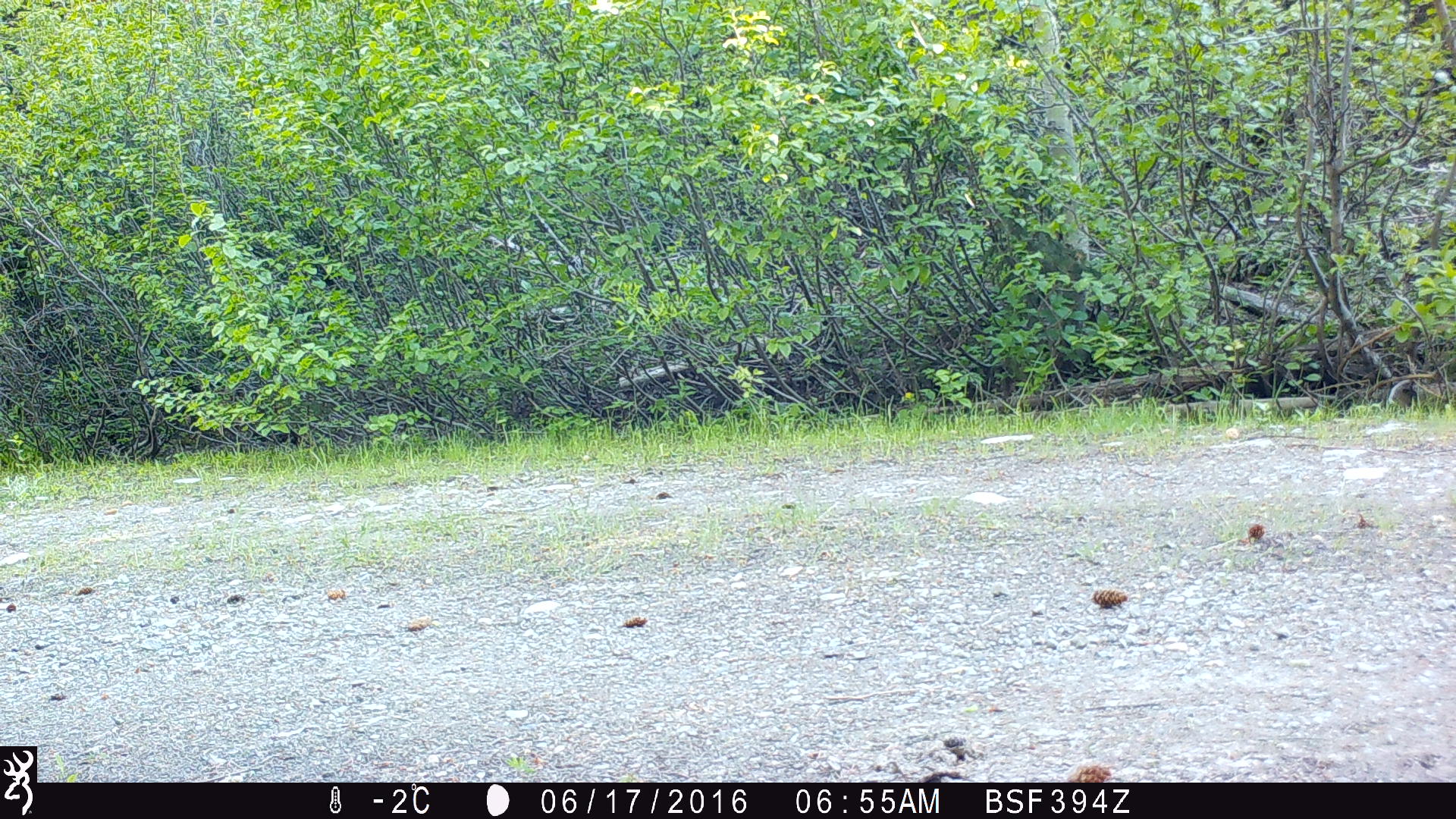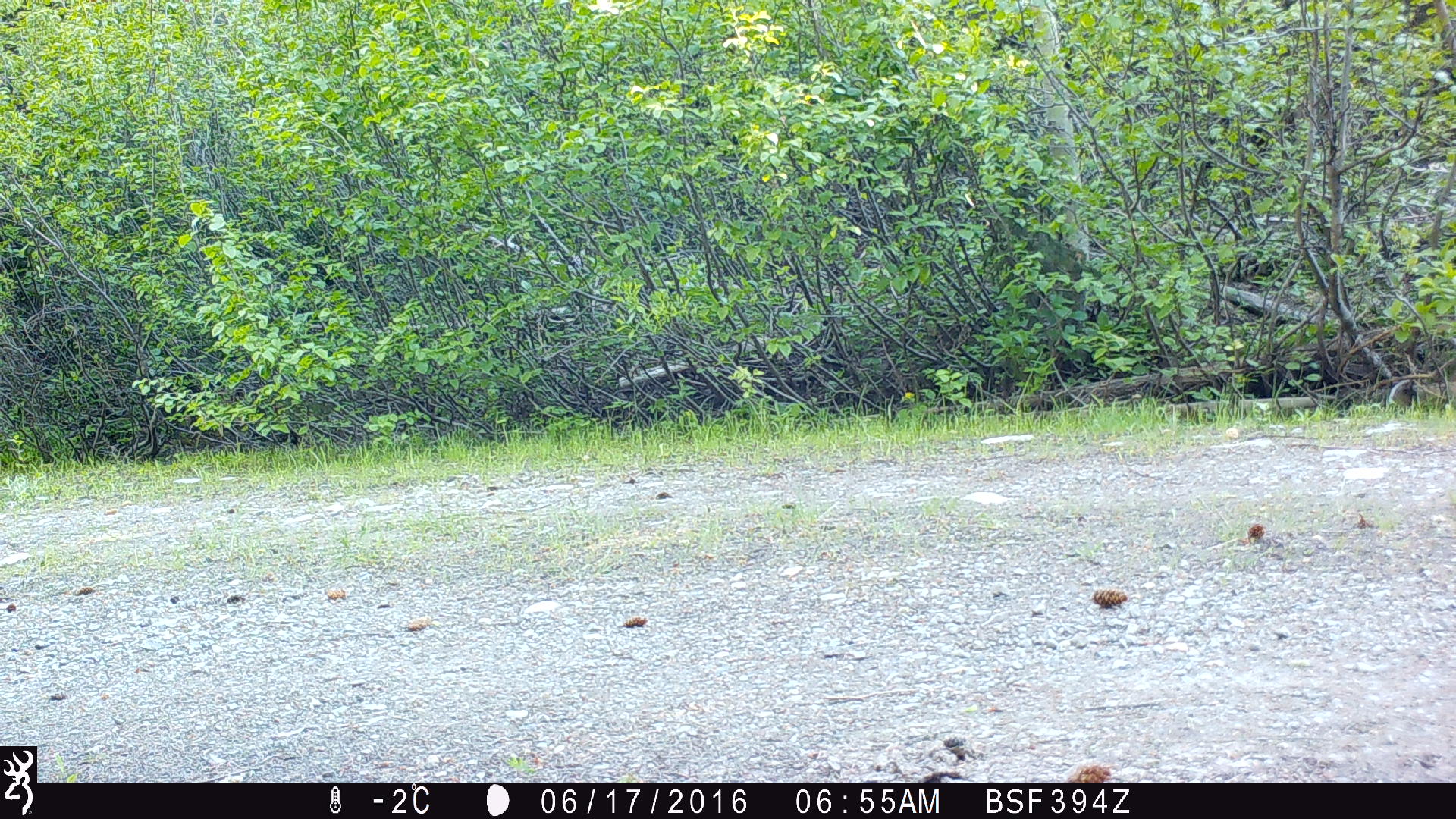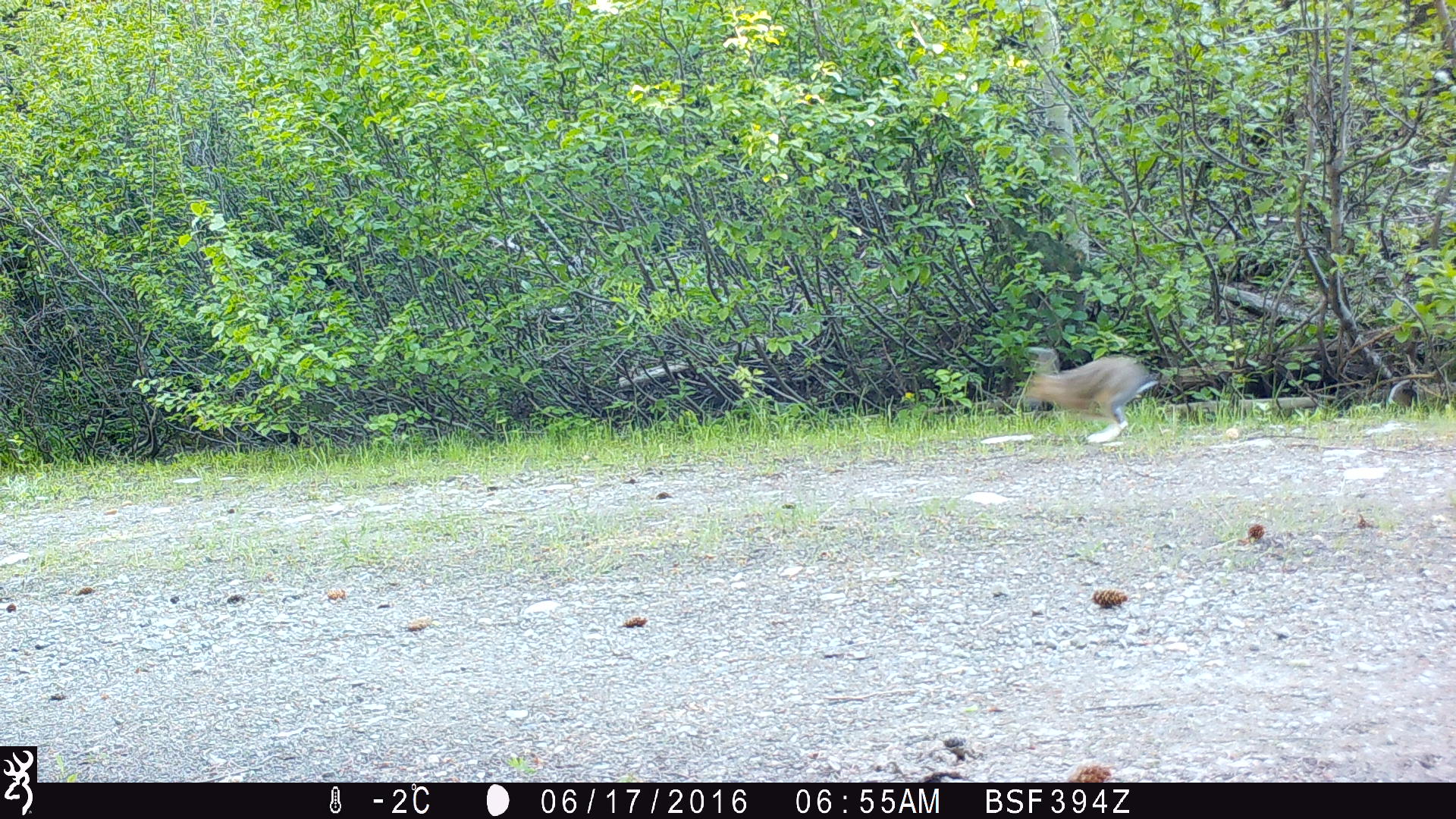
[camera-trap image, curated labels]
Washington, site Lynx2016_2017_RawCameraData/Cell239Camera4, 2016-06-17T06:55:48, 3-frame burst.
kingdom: Animalia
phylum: Chordata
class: Mammalia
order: Lagomorpha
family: Leporidae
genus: Lepus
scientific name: Lepus americanus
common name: snowshoe hare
Lepus americanus (snowshoe hare). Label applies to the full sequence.